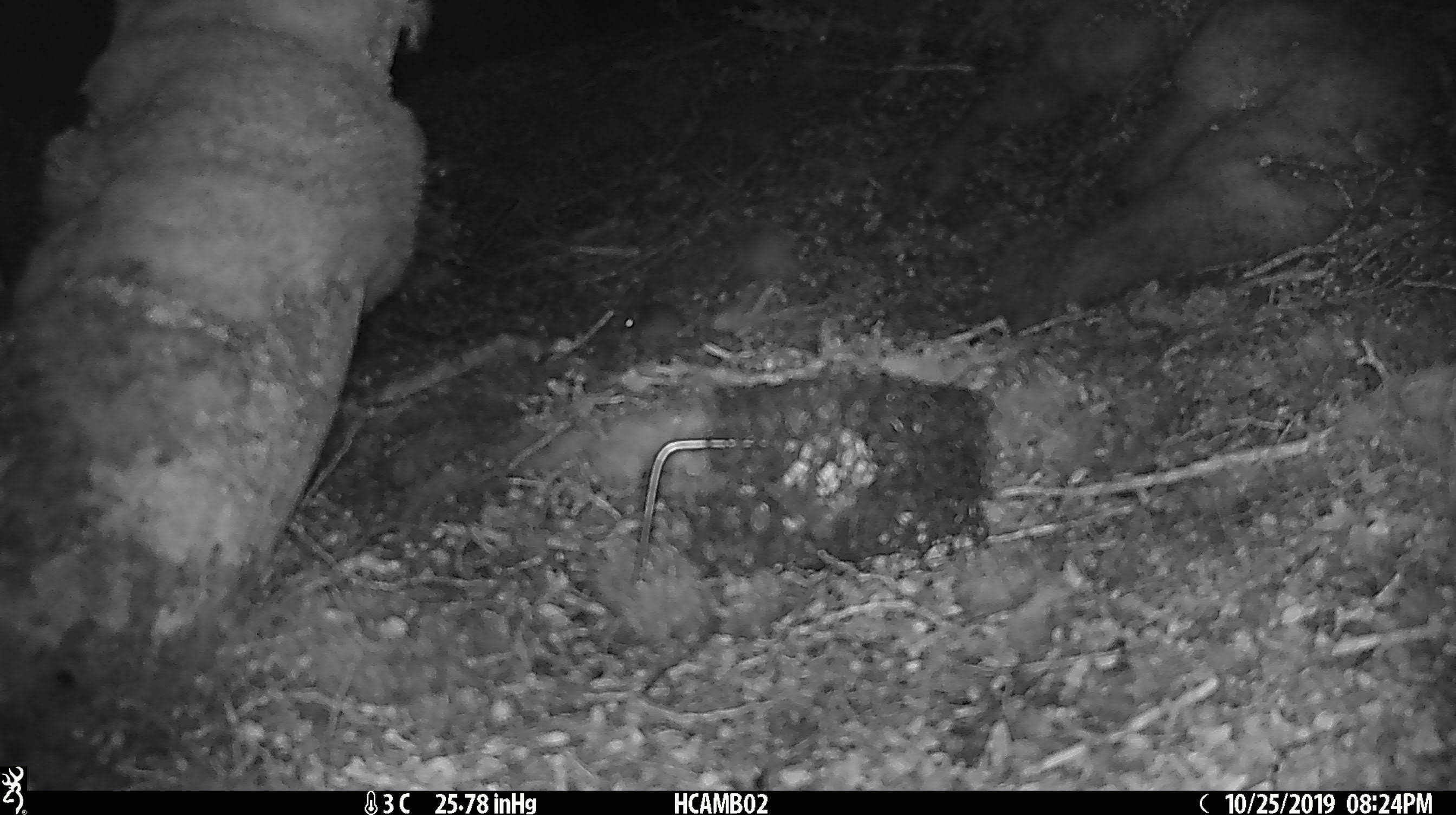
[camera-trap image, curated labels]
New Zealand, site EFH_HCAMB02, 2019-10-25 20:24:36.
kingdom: Animalia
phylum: Chordata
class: Mammalia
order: Rodentia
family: Muridae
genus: Mus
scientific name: Mus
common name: mouse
Mouse (Mus).